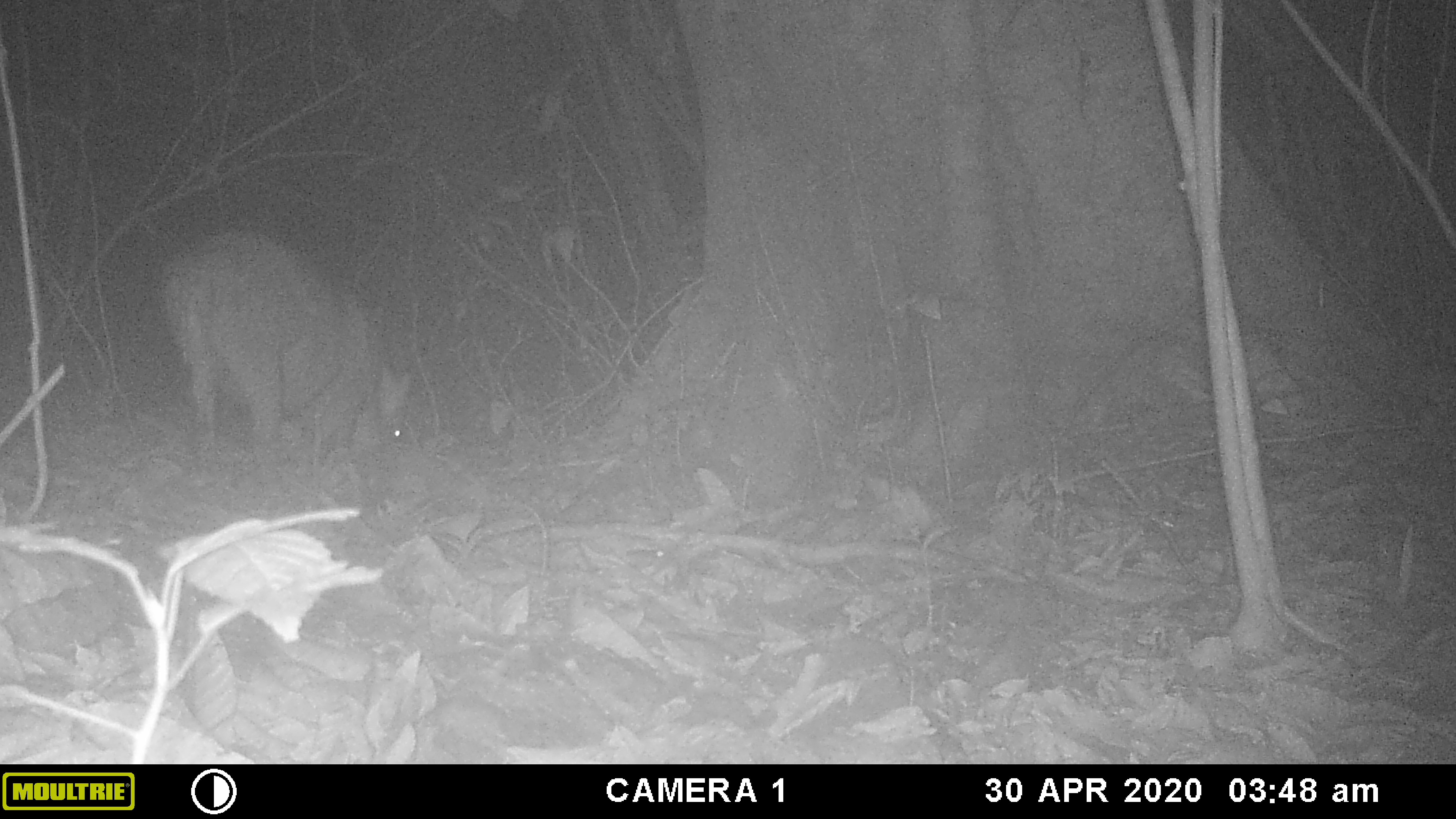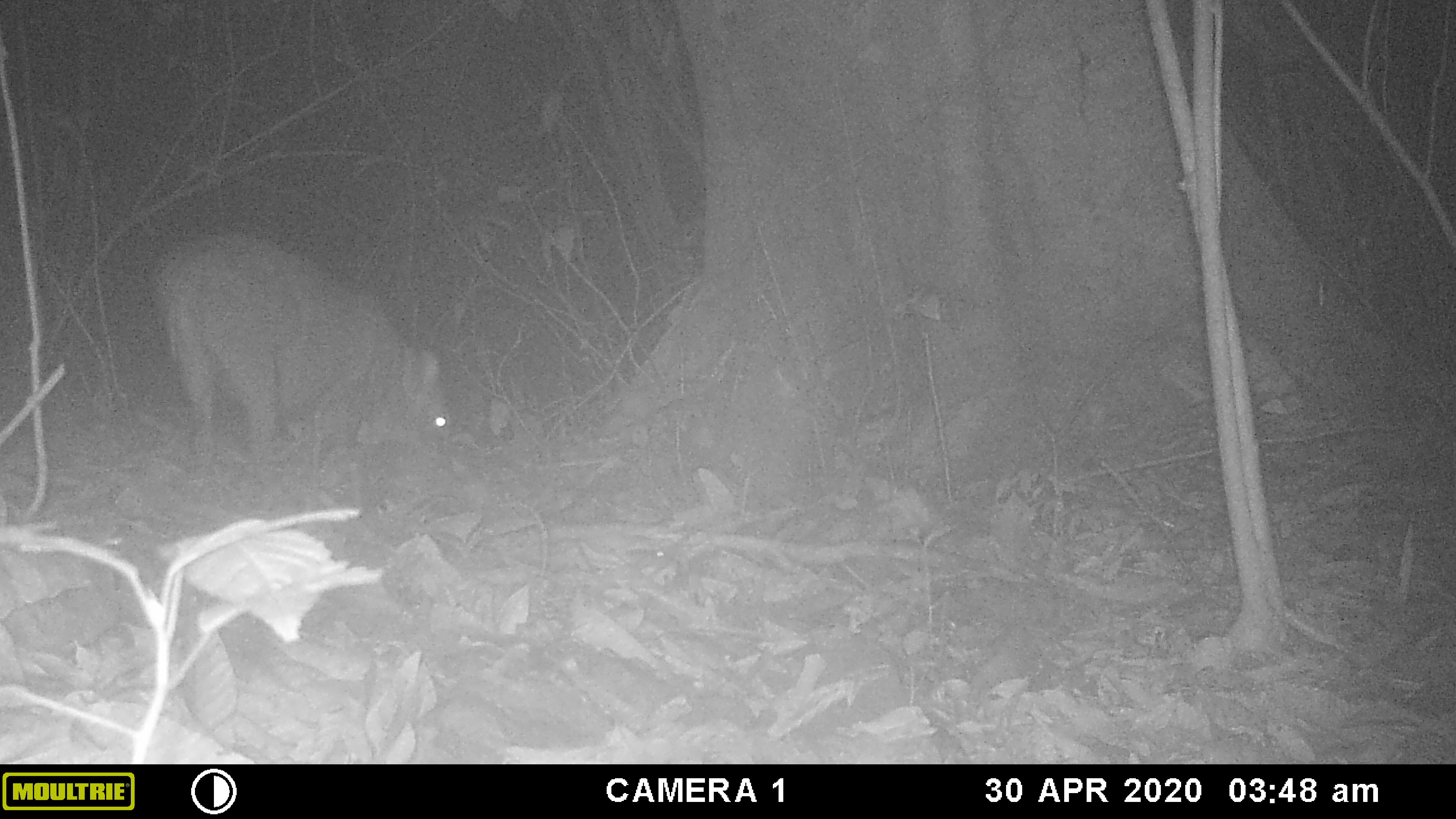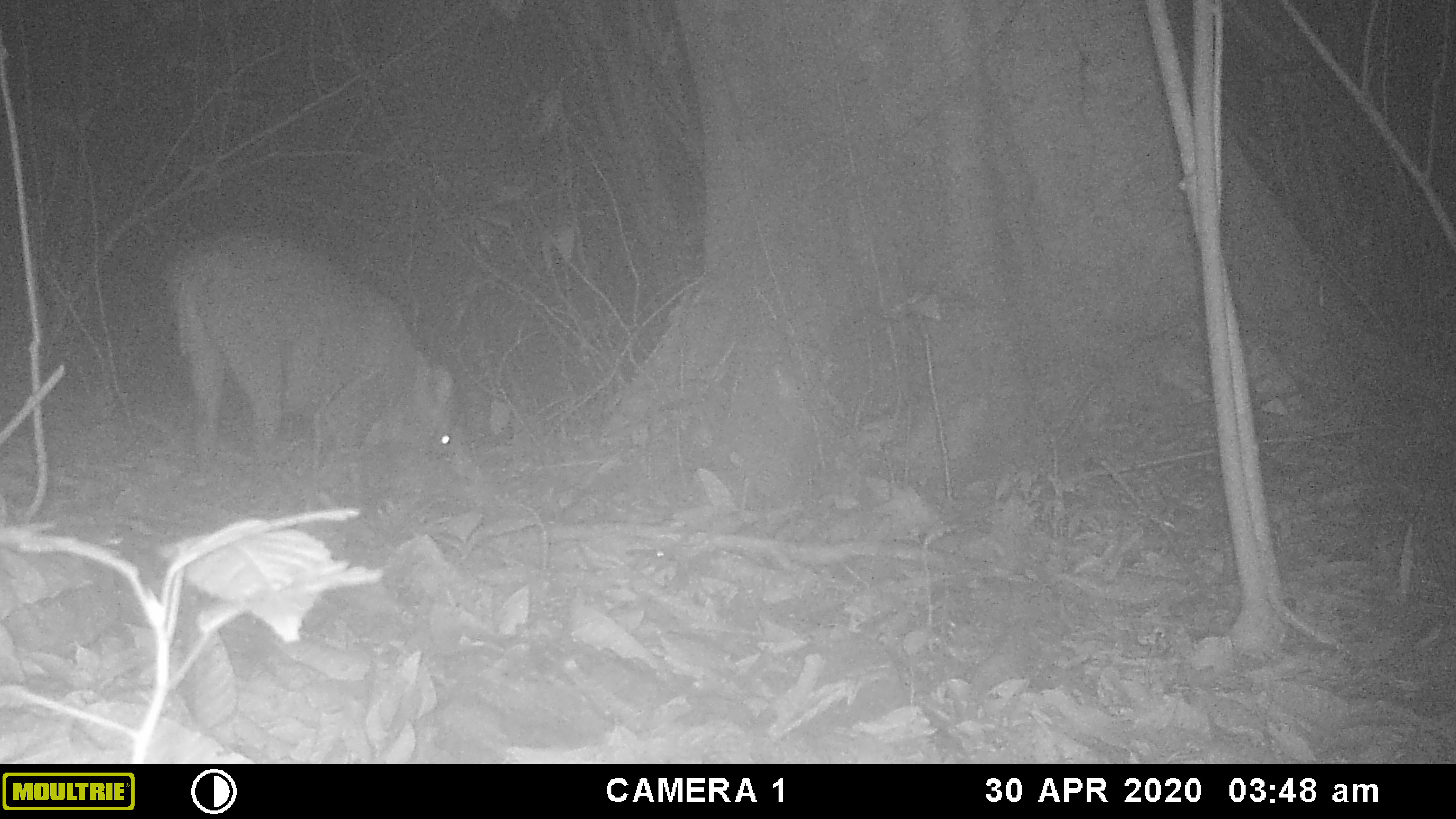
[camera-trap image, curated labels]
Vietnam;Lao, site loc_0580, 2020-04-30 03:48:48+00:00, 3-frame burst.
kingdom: Animalia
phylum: Chordata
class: Mammalia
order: Artiodactyla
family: Suidae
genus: Sus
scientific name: Sus scrofa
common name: eurasian wild pig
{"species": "eurasian wild pig (Sus scrofa)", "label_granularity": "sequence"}